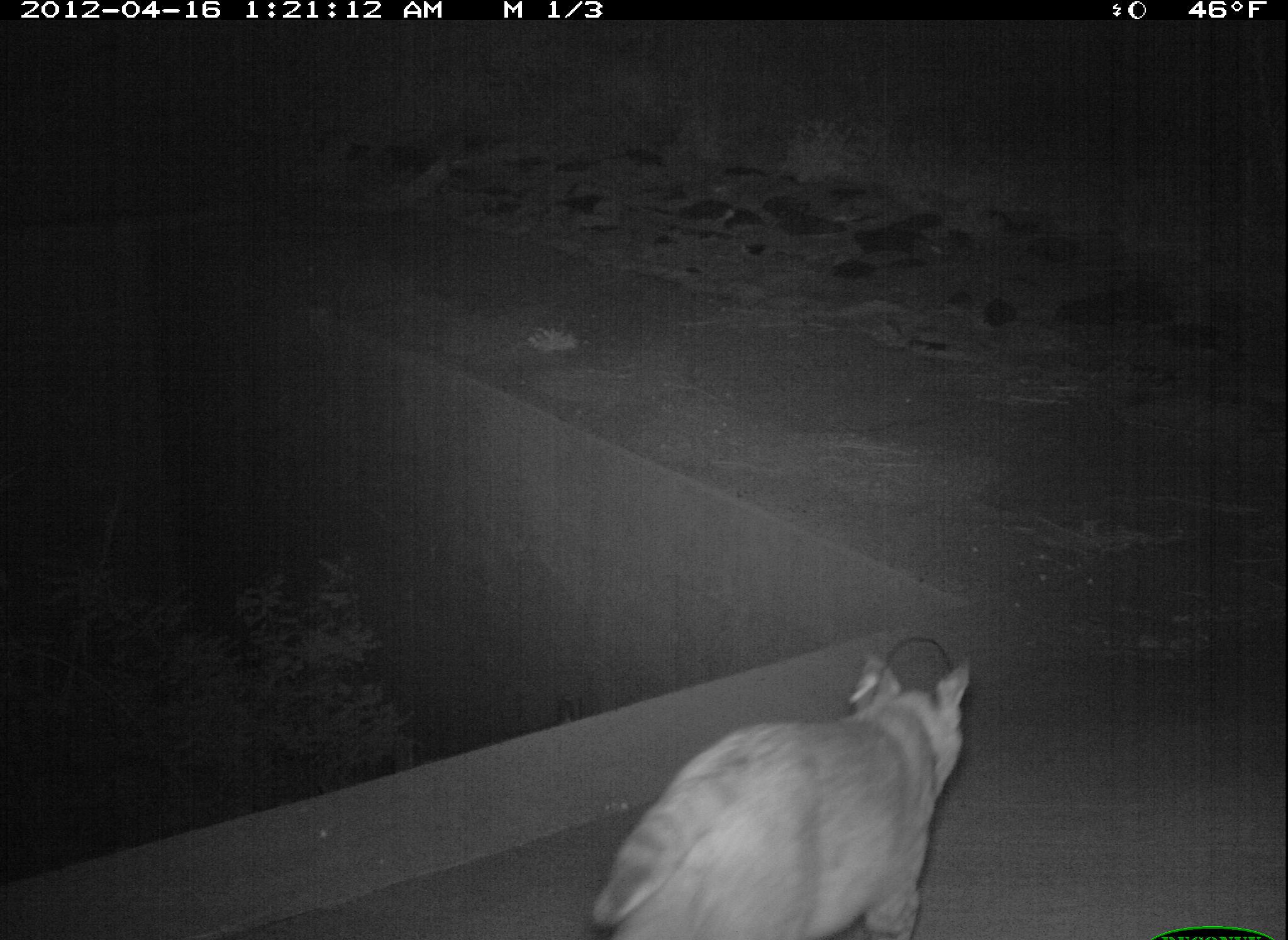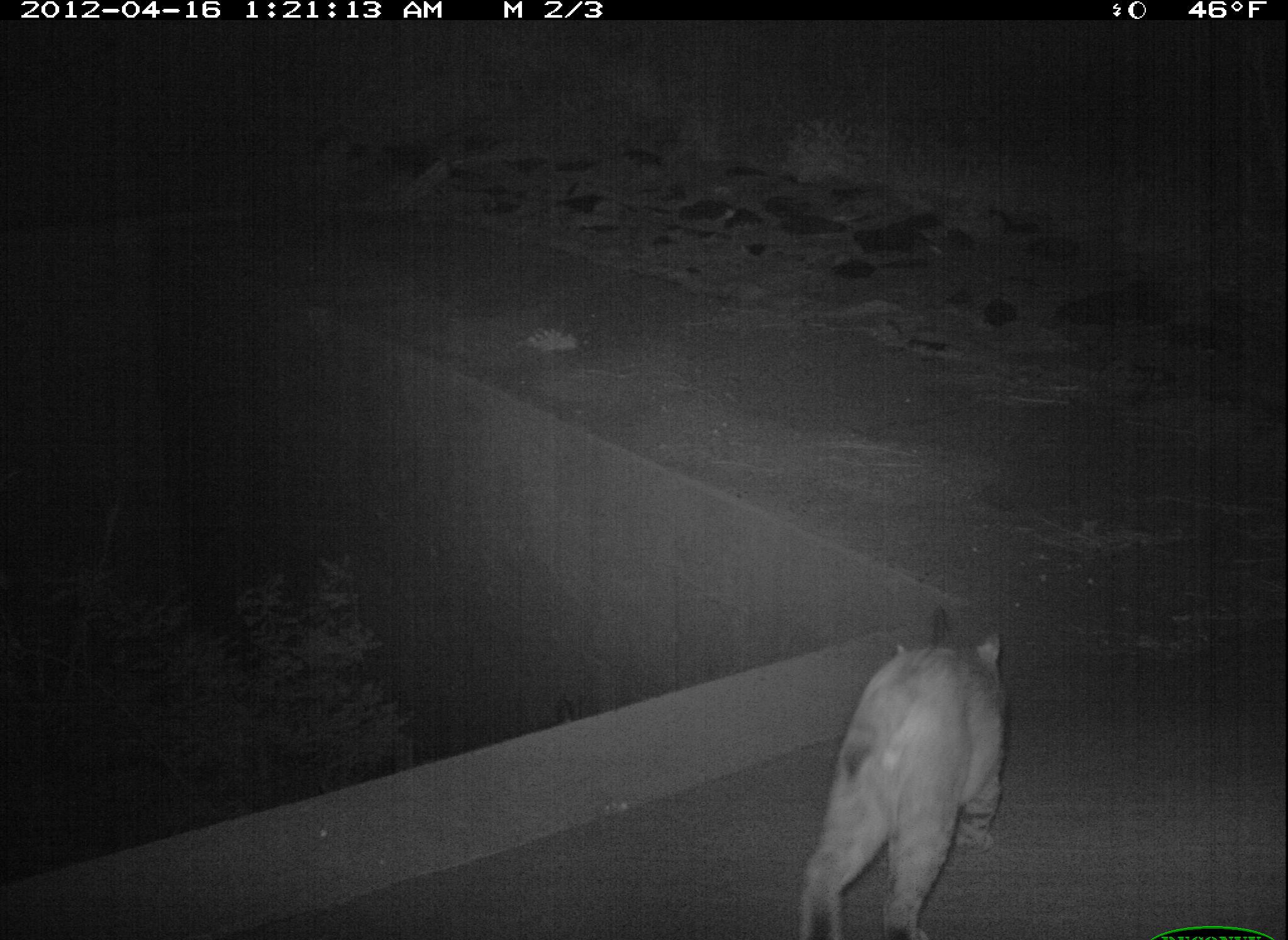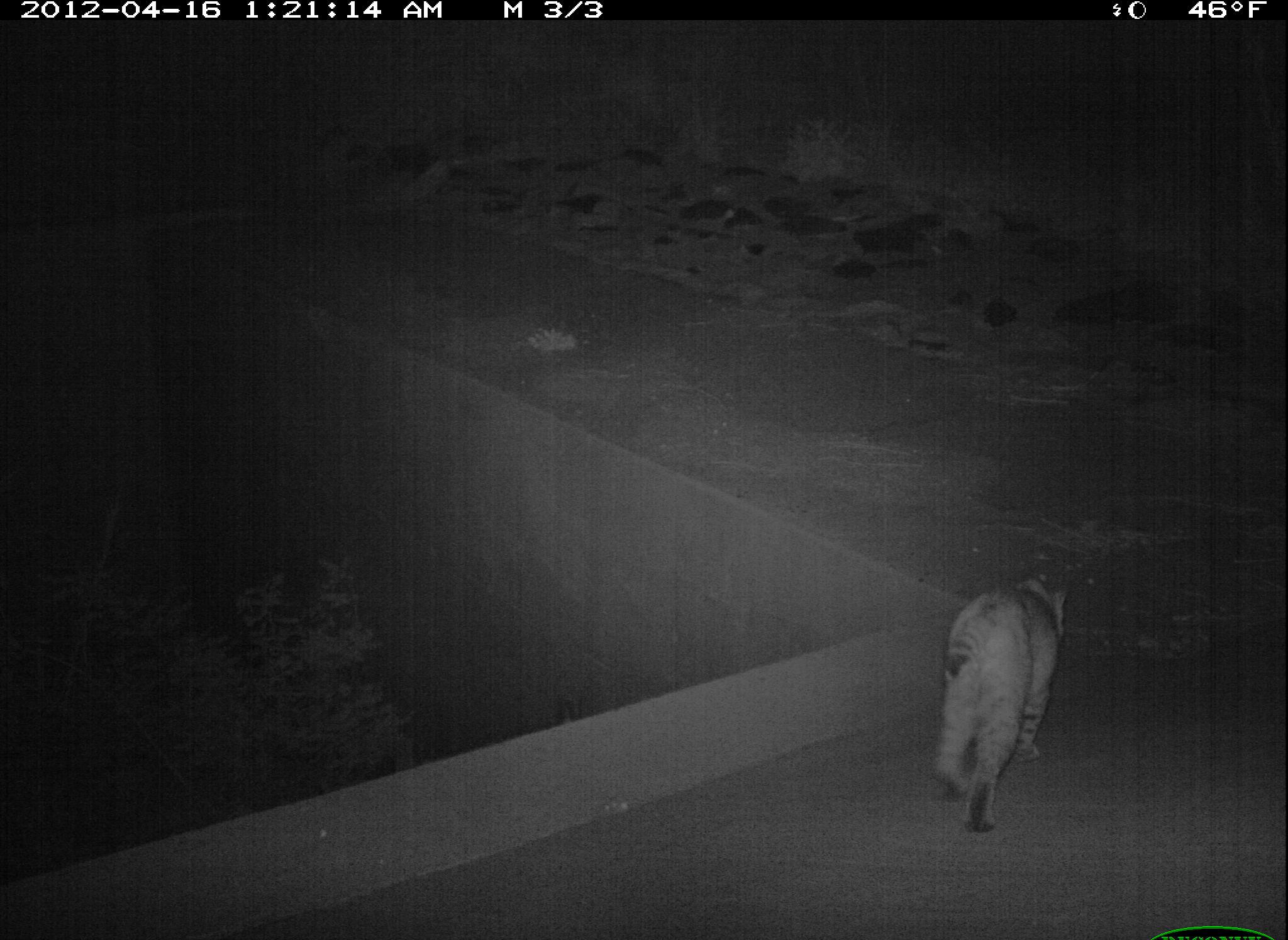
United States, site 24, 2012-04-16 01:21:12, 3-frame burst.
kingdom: Animalia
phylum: Chordata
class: Mammalia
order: Carnivora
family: Felidae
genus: Lynx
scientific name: Lynx rufus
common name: bobcat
Bobcat (Lynx rufus).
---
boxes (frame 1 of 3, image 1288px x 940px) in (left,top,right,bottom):
bobcat: (591,650,969,940)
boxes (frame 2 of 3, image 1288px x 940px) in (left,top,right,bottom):
bobcat: (797,631,1012,940)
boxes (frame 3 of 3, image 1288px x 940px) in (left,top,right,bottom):
bobcat: (935,575,1065,834)